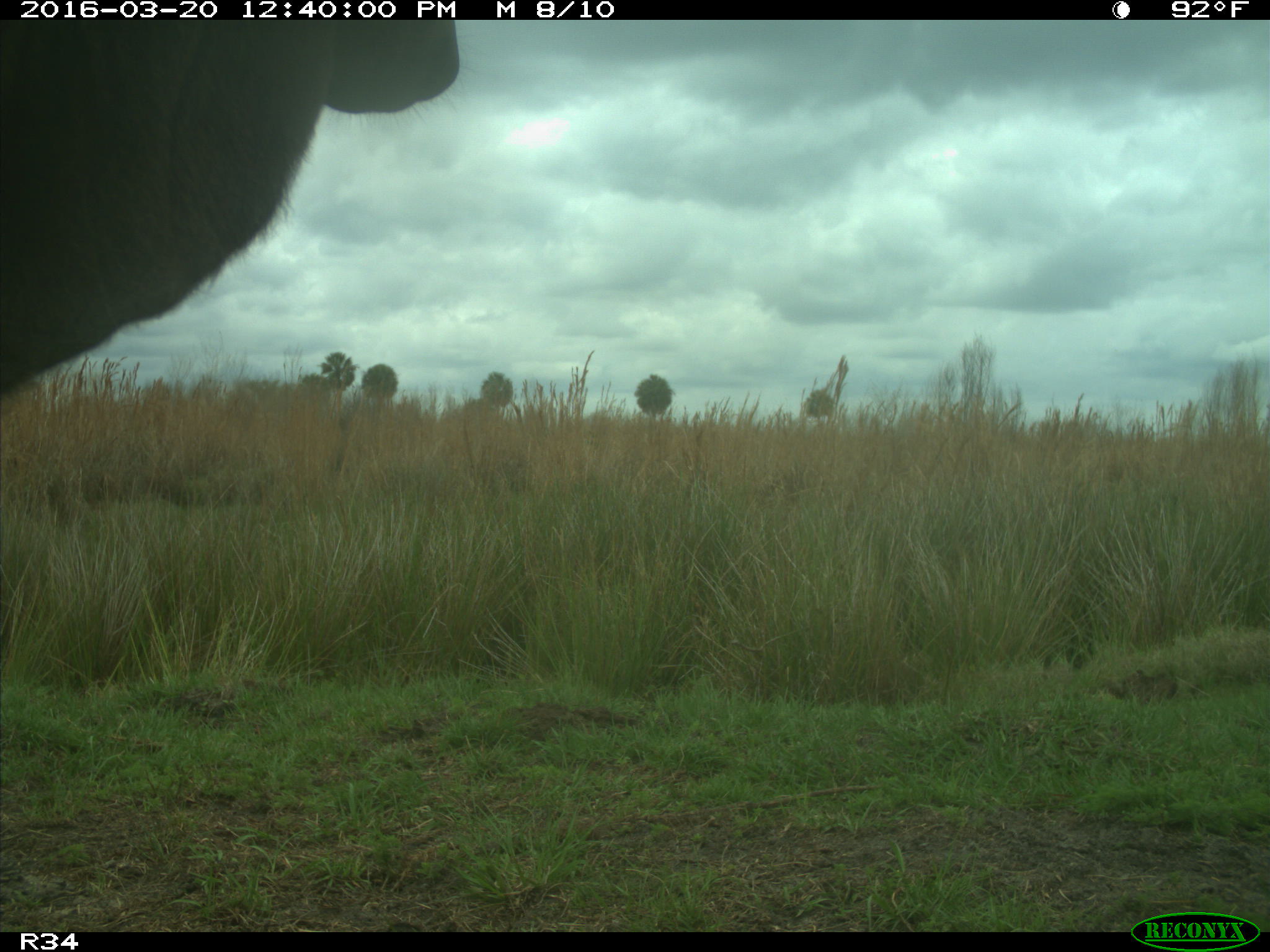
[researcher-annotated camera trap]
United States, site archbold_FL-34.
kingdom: Animalia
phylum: Chordata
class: Mammalia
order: Artiodactyla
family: Bovidae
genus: Bos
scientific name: Bos taurus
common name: domestic cow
Bos taurus (domestic cow).